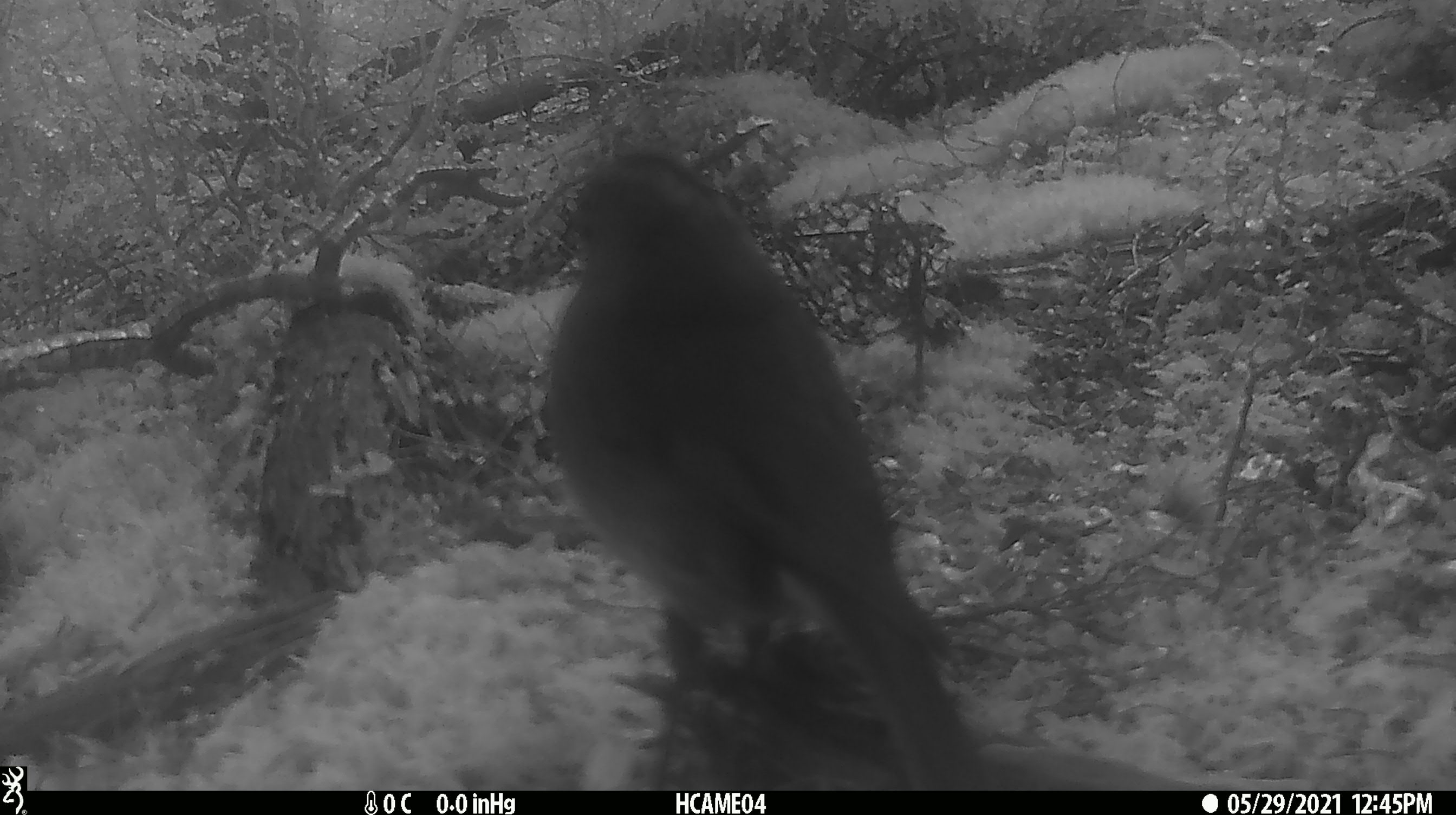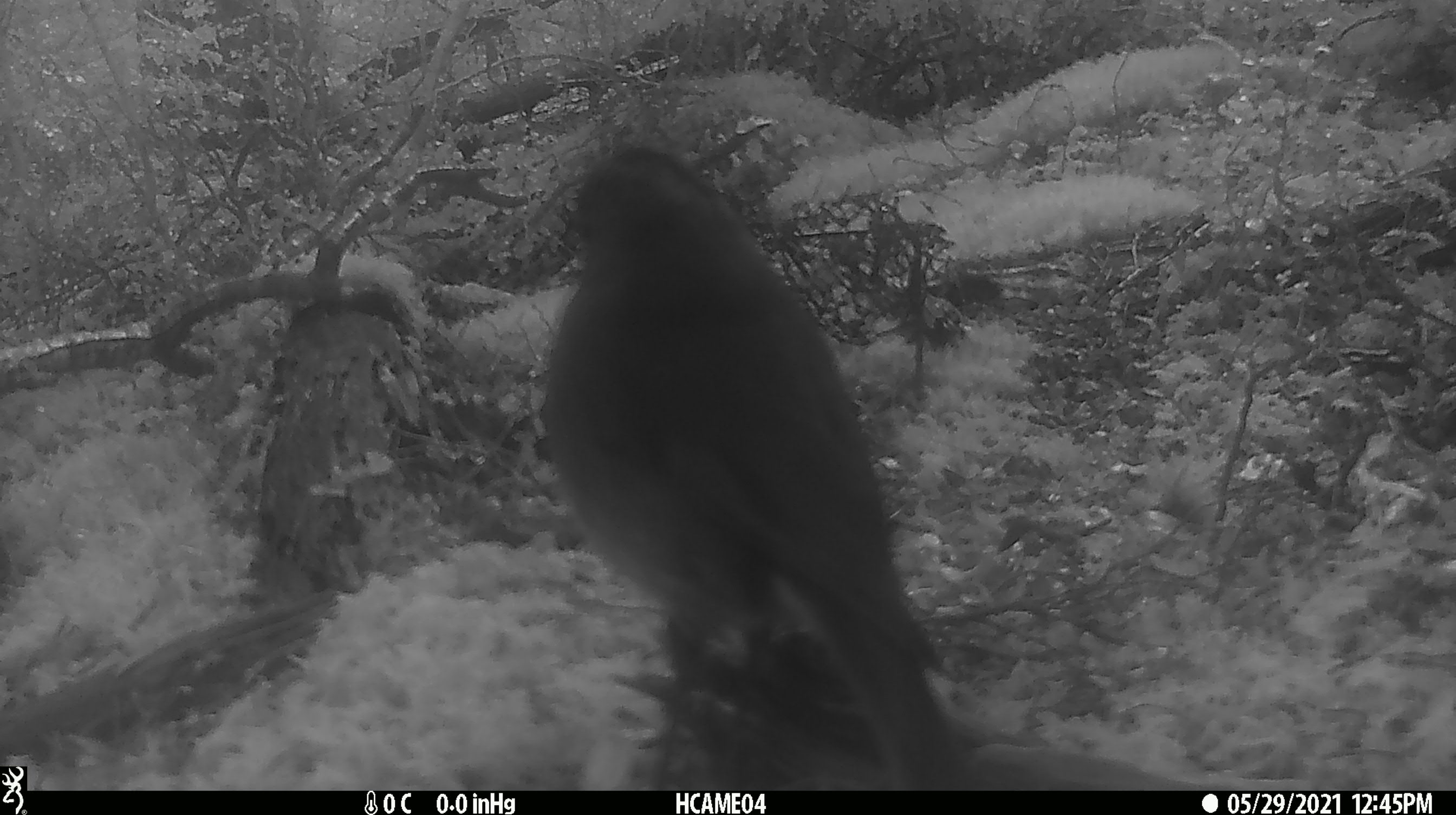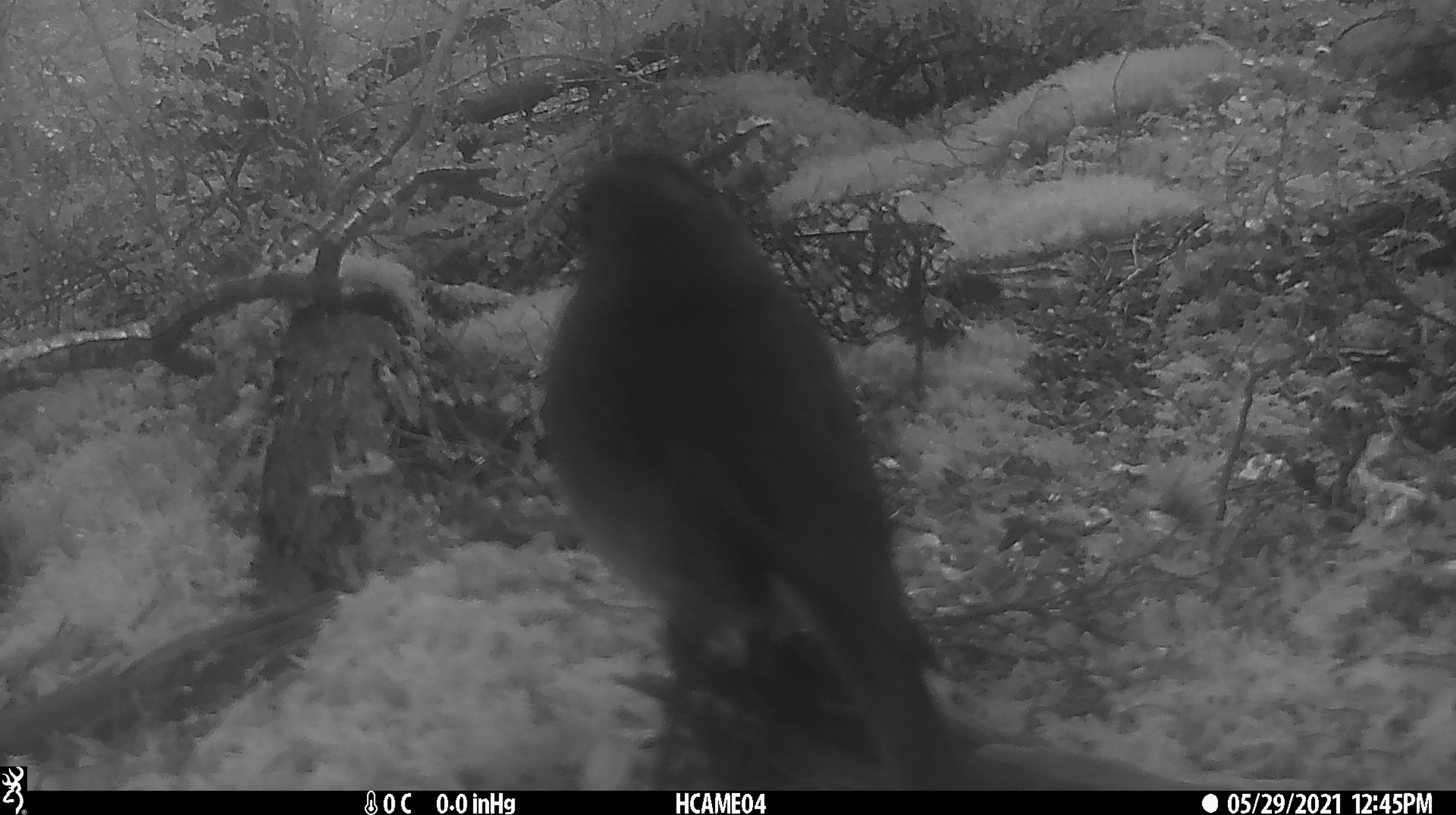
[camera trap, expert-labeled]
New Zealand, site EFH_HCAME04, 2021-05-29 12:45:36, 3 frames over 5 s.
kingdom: Animalia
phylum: Chordata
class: Aves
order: Passeriformes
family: Petroicidae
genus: Petroica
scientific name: Petroica australis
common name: new zealand robin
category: robin